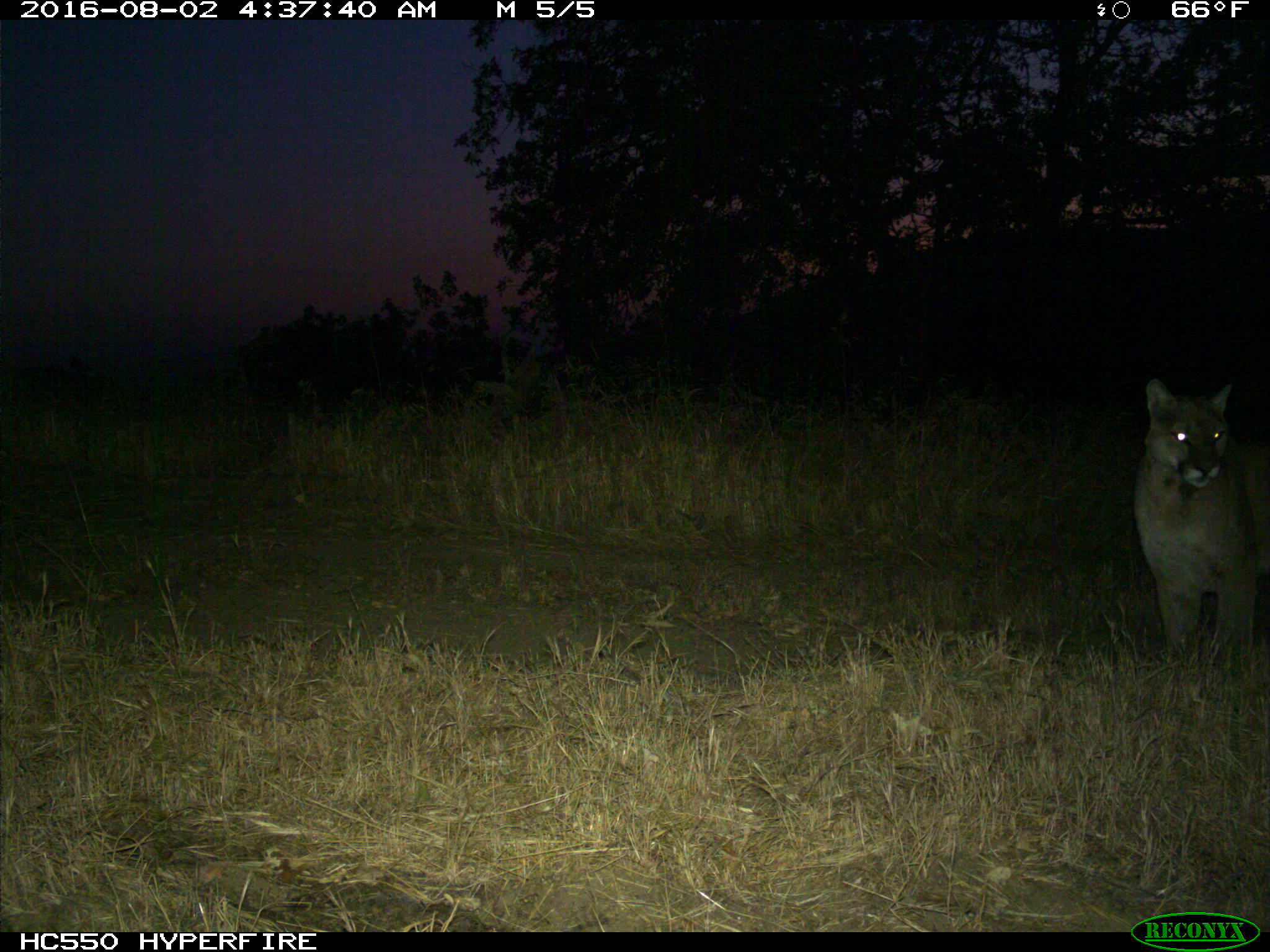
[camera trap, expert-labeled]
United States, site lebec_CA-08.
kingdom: Animalia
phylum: Chordata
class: Mammalia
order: Carnivora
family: Felidae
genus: Puma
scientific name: Puma concolor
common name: mountain lion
Puma concolor (mountain lion).